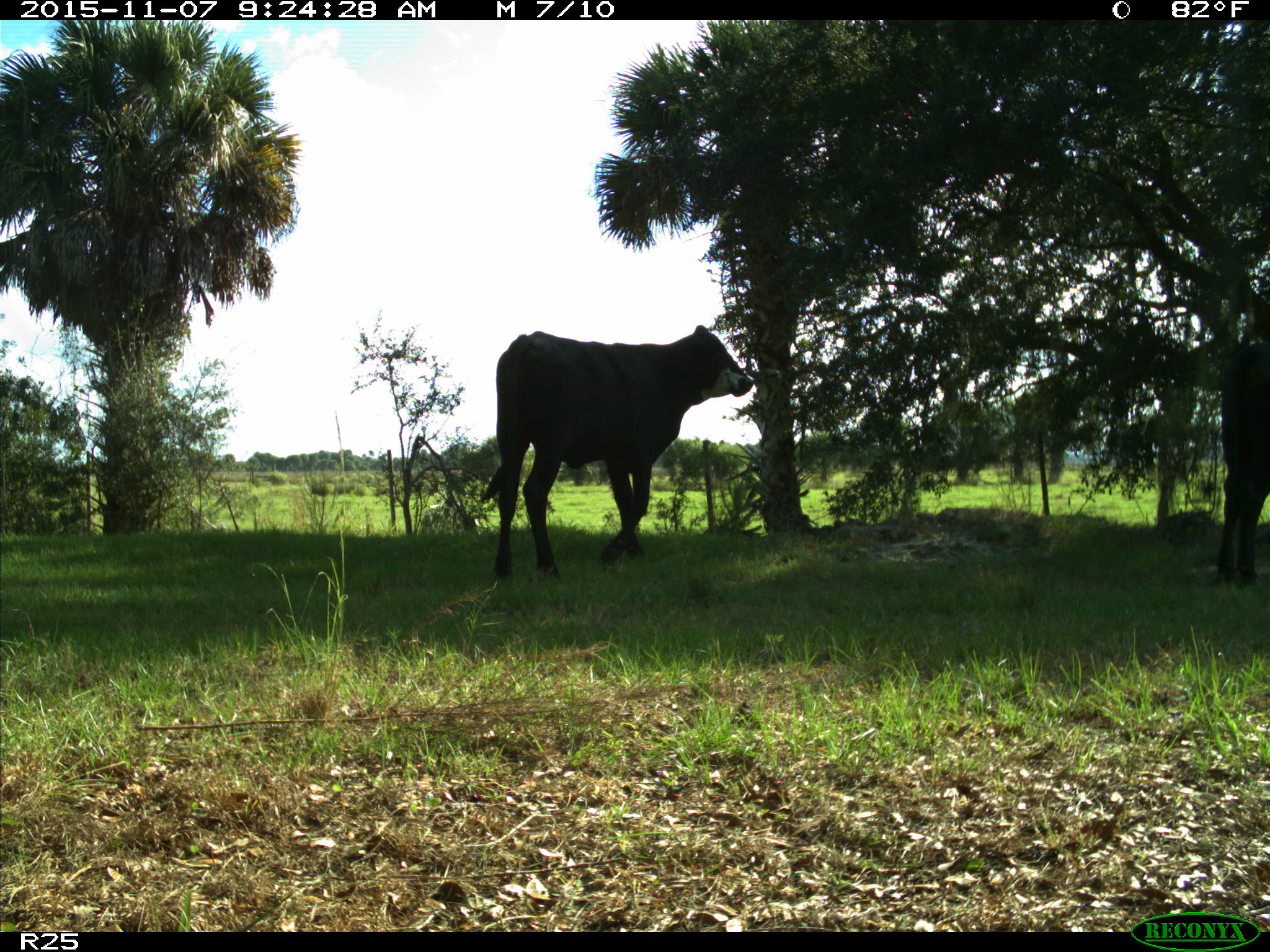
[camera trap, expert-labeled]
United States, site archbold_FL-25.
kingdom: Animalia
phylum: Chordata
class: Mammalia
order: Artiodactyla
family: Bovidae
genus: Bos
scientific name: Bos taurus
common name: domestic cow